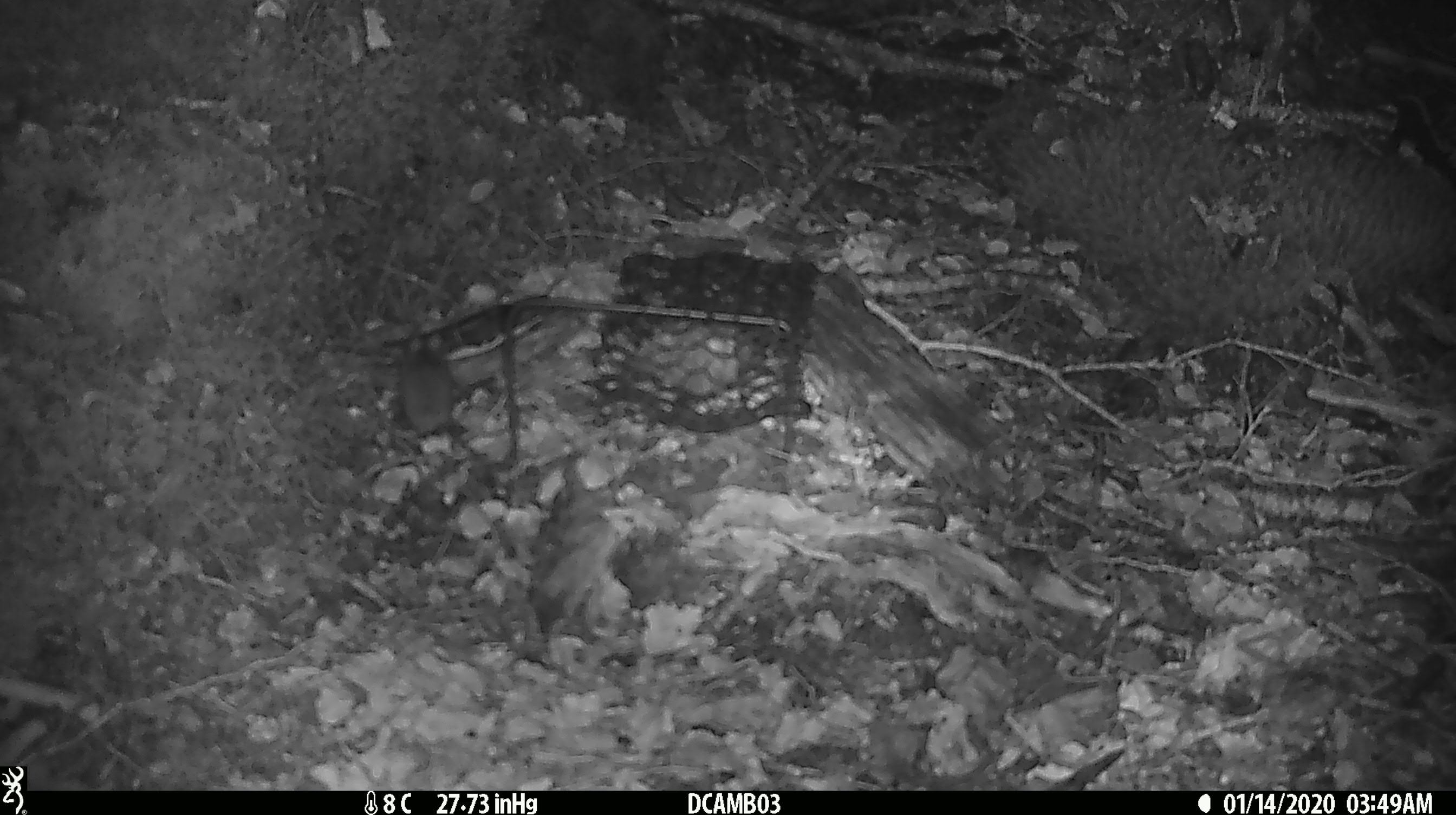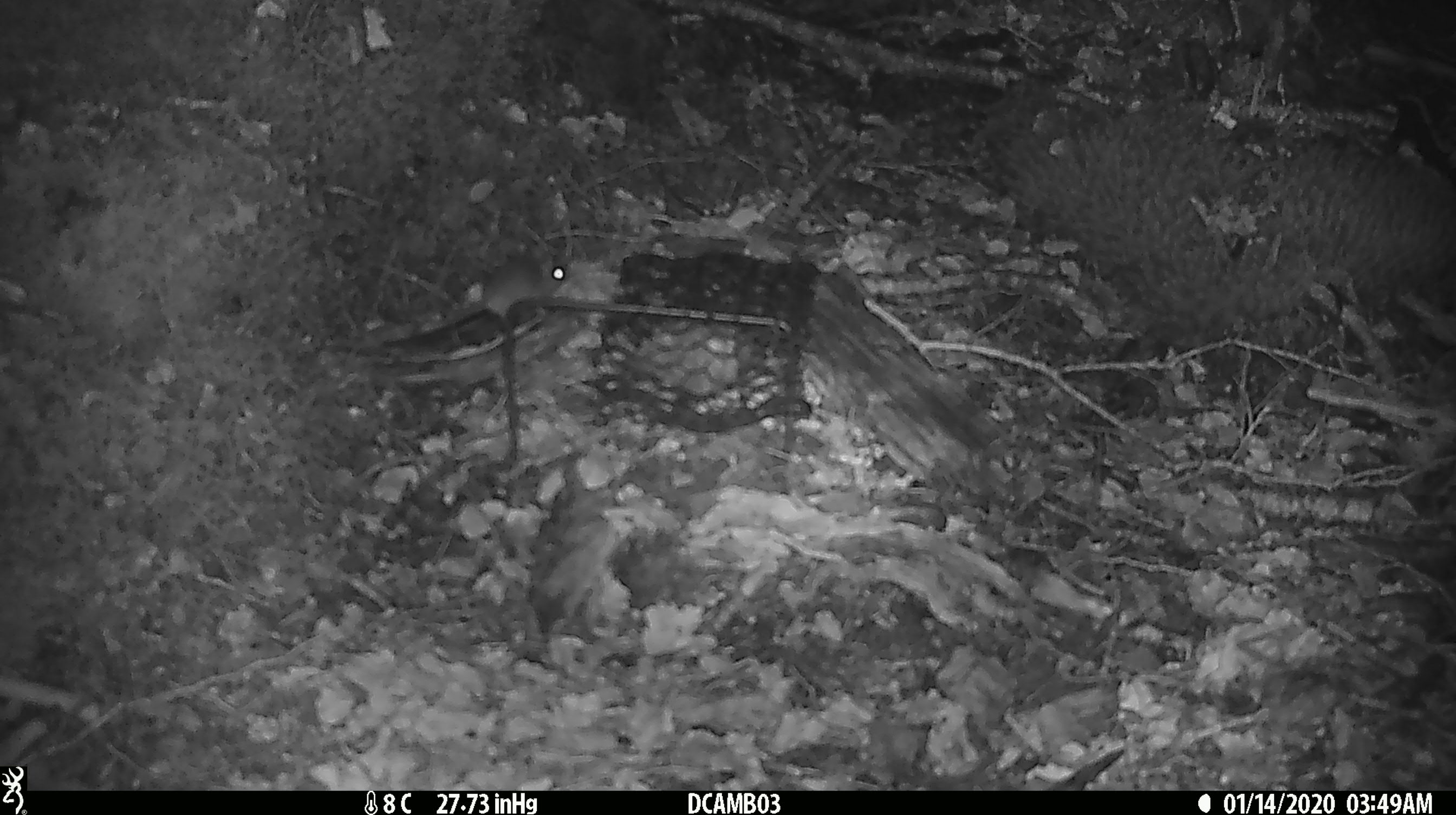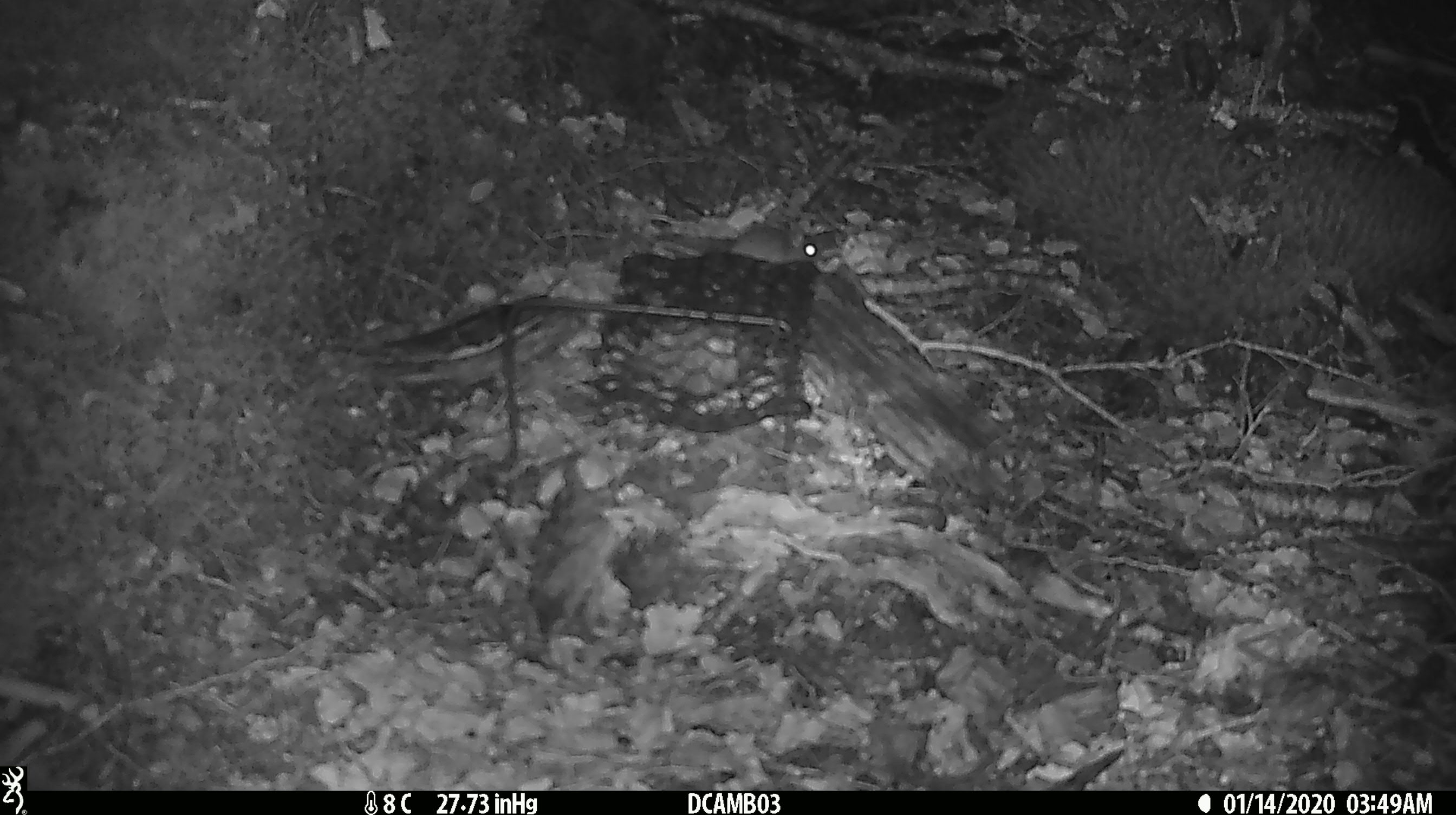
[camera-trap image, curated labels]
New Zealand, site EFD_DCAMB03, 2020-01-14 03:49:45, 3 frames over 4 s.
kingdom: Animalia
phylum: Chordata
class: Mammalia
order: Rodentia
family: Muridae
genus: Mus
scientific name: Mus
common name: mouse